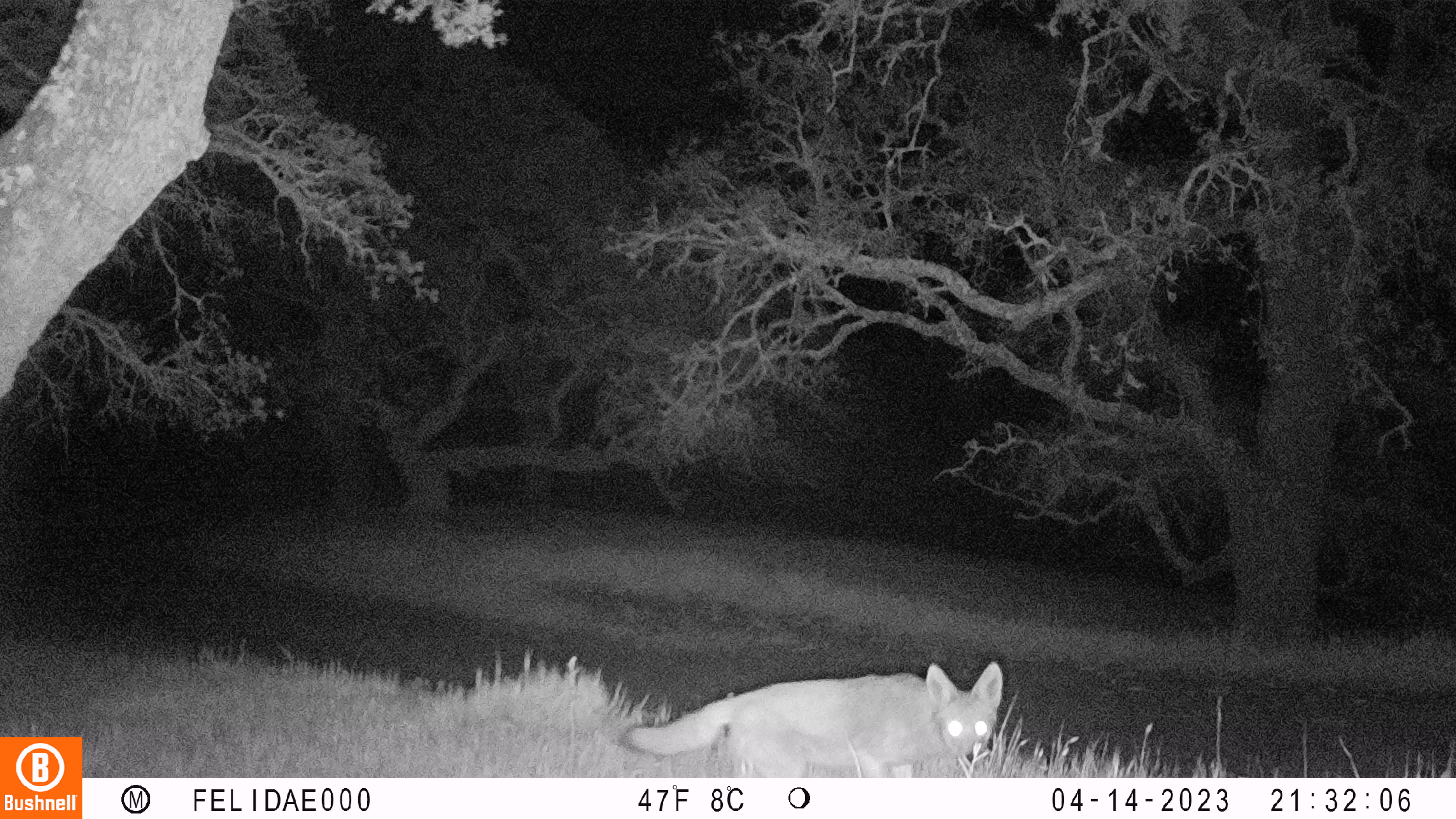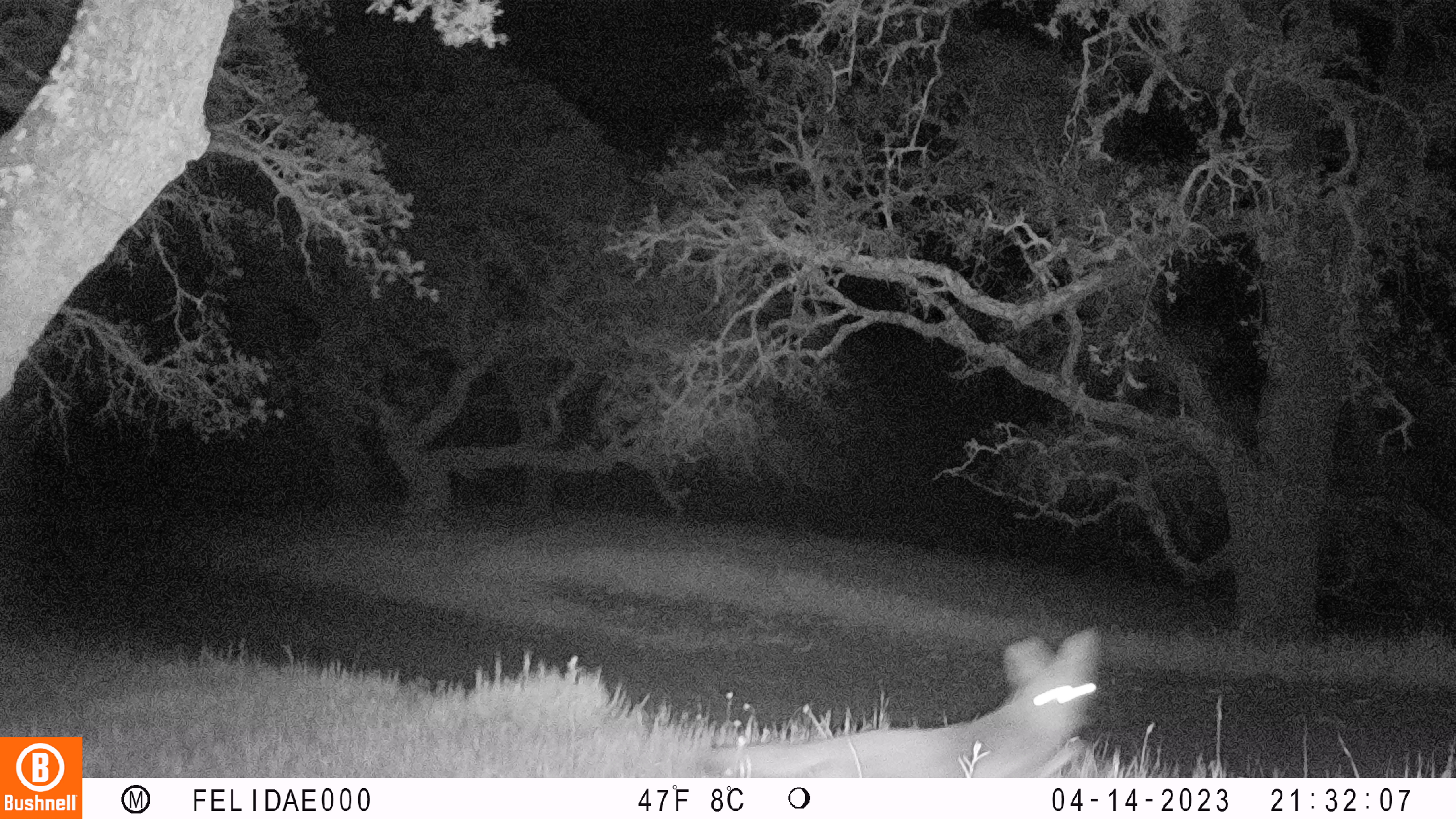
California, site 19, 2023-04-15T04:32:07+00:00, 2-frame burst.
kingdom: Animalia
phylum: Chordata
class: Mammalia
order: Carnivora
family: Canidae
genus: Canis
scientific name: Canis latrans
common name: coyote